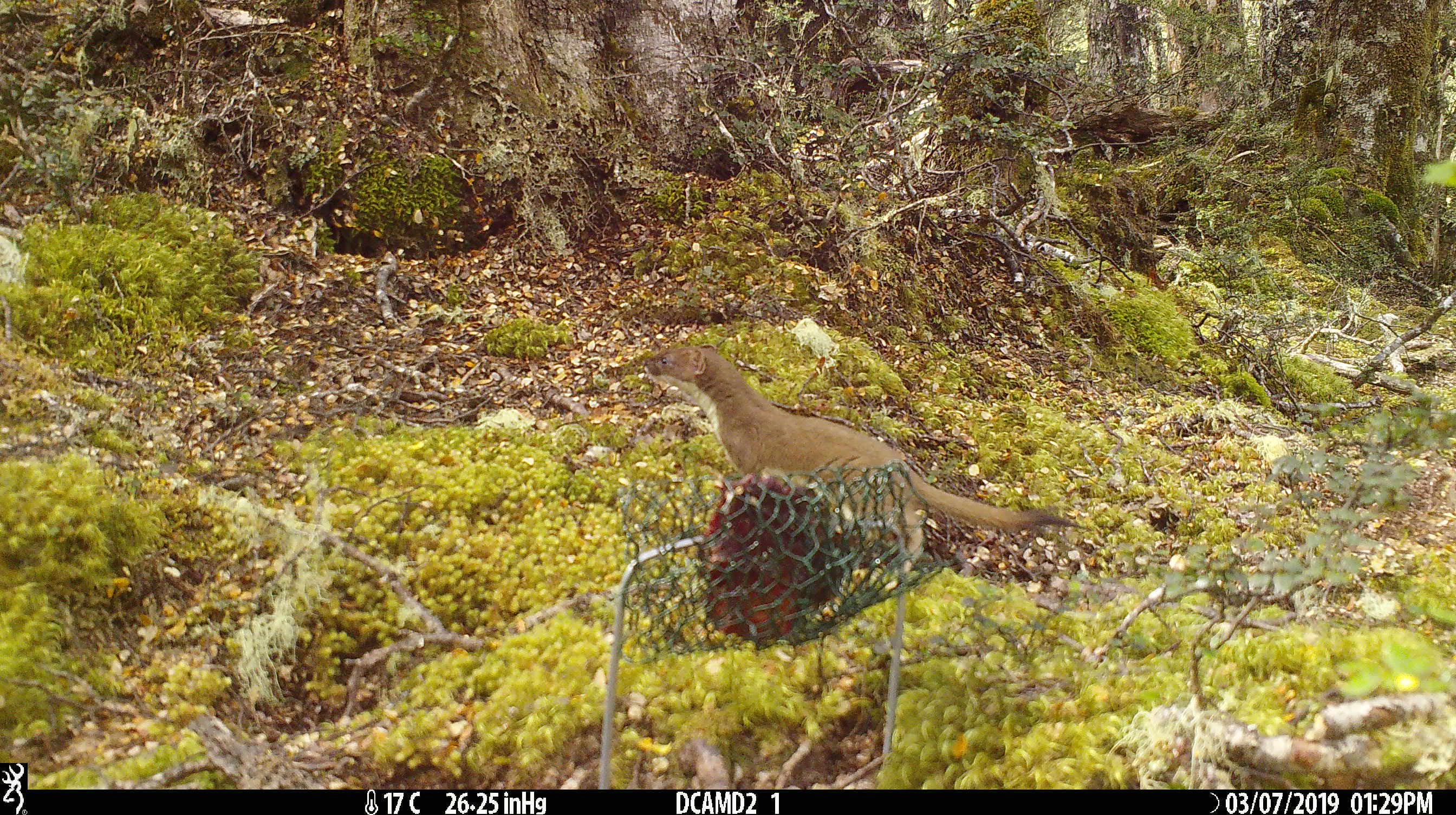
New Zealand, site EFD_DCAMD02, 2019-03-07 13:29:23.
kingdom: Animalia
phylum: Chordata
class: Mammalia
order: Carnivora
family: Mustelidae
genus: Mustela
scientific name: Mustela erminea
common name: stoat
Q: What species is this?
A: Stoat (Mustela erminea).